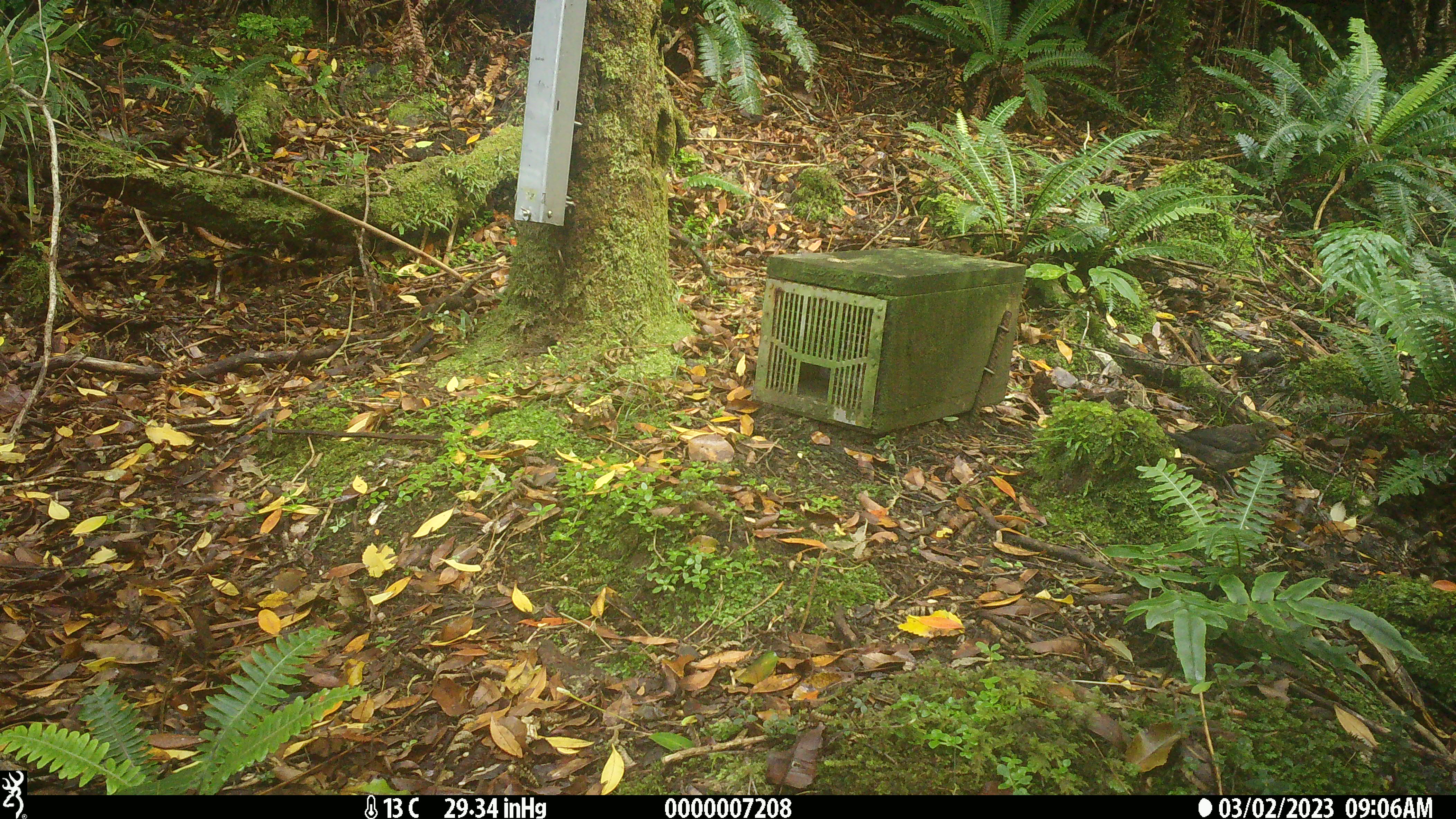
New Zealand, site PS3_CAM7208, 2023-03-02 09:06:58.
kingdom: Animalia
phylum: Chordata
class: Aves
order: Passeriformes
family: Turdidae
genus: Turdus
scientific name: Turdus merula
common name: eurasian blackbird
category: blackbird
Blackbird (eurasian blackbird) (Turdus merula).